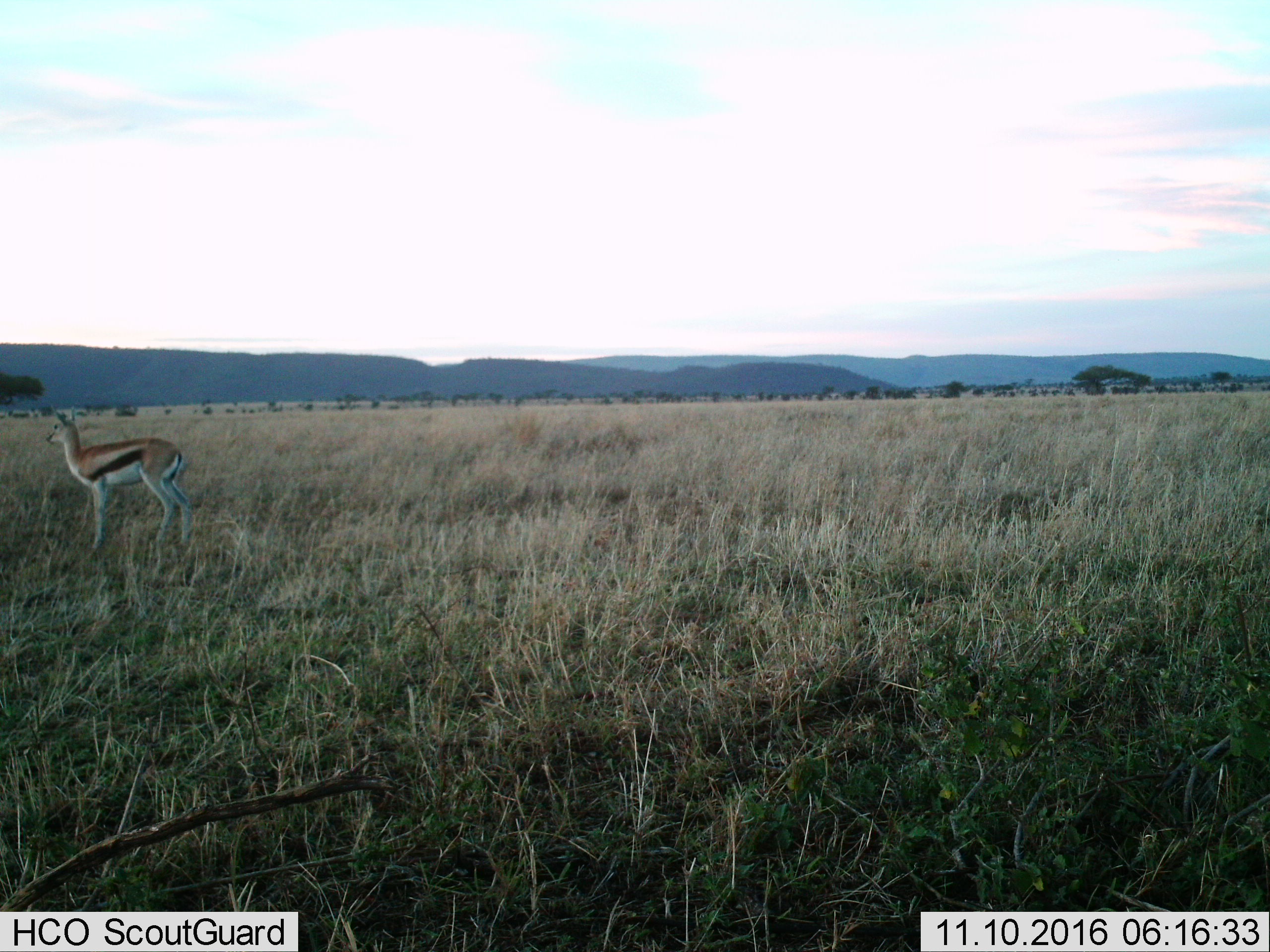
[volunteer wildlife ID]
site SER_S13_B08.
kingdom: Animalia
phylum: Chordata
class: Mammalia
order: Artiodactyla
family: Bovidae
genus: Eudorcas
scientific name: Eudorcas thomsonii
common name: thomson's gazelle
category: gazellethomsons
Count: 1.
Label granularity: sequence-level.